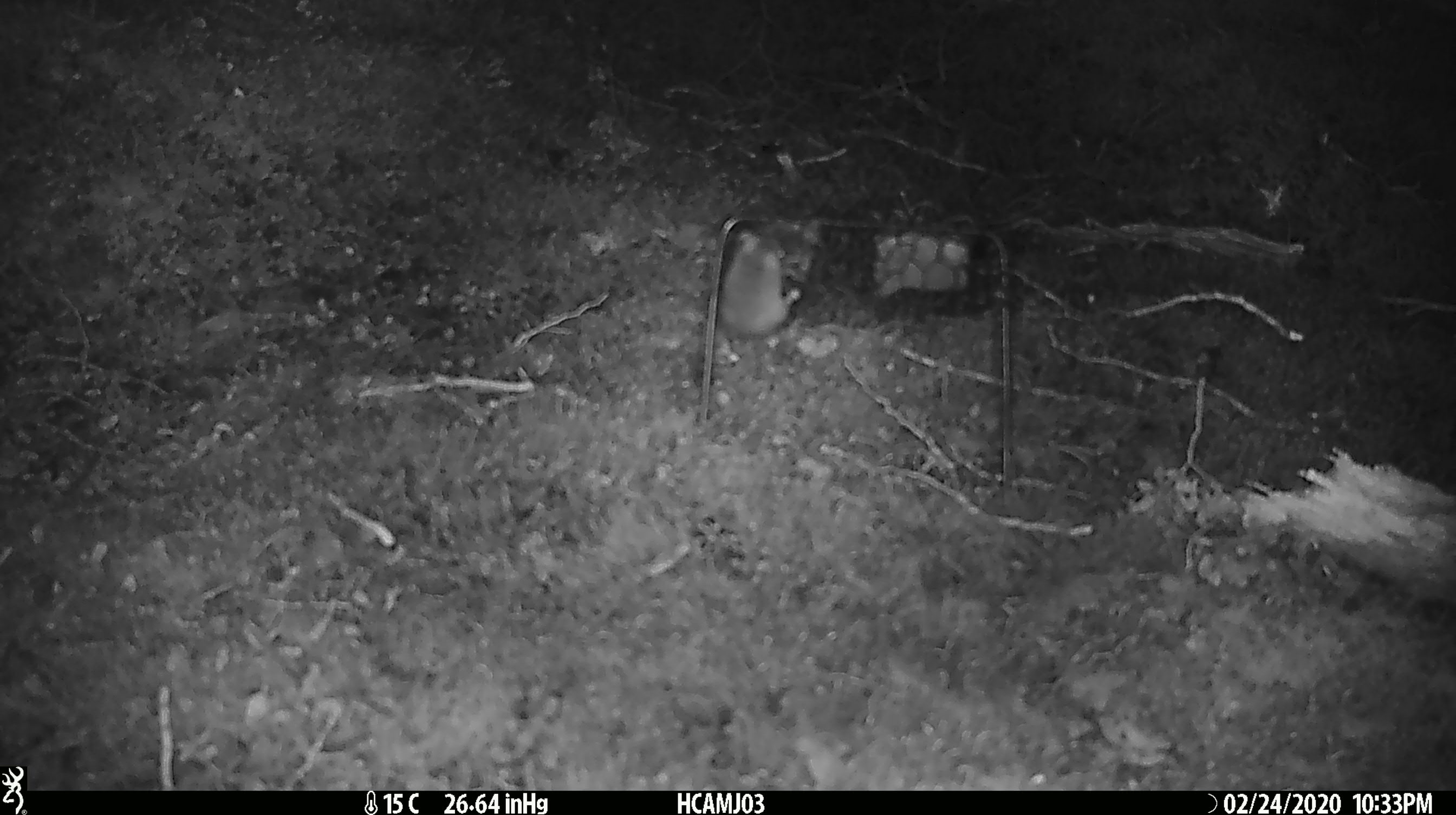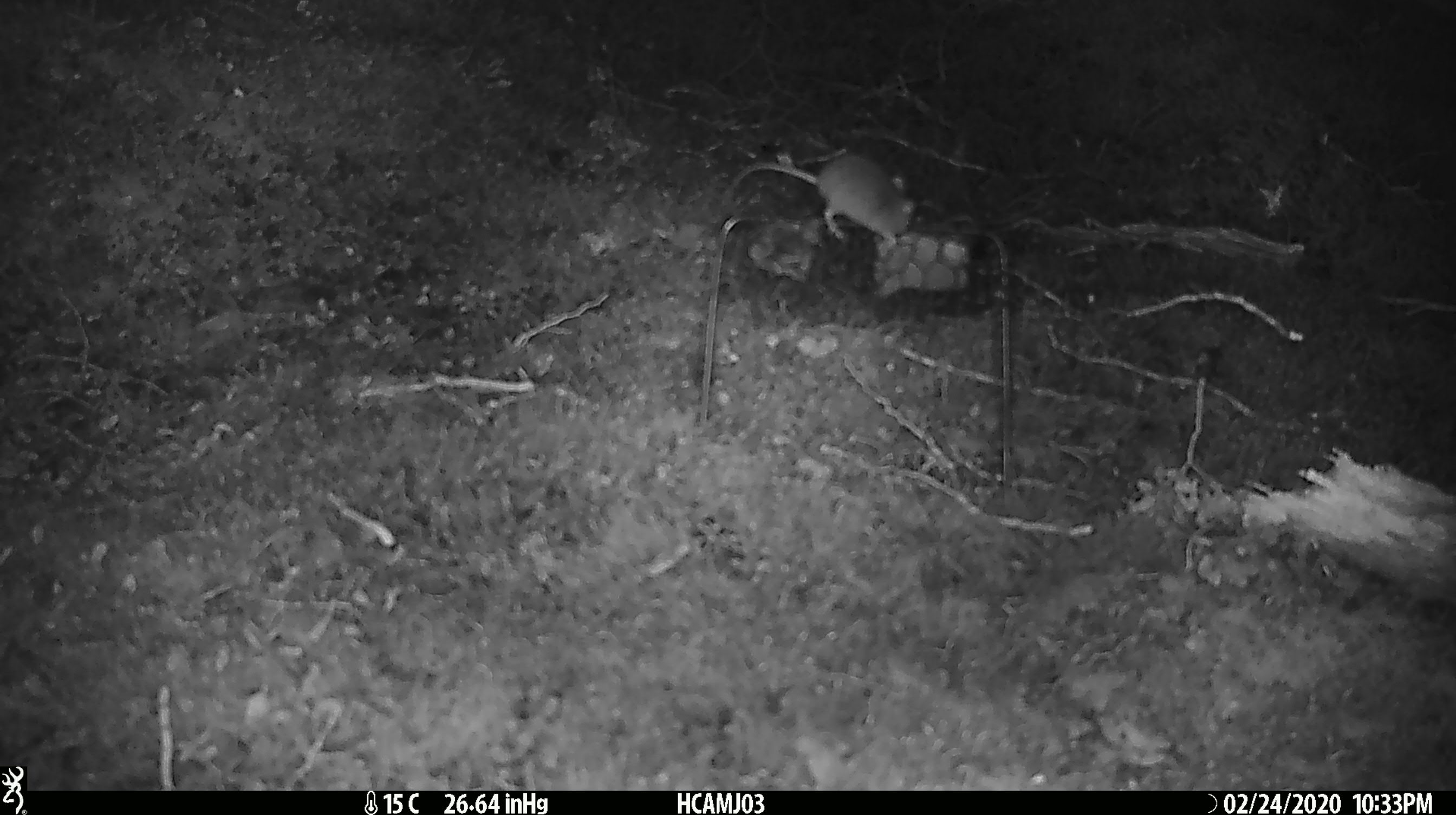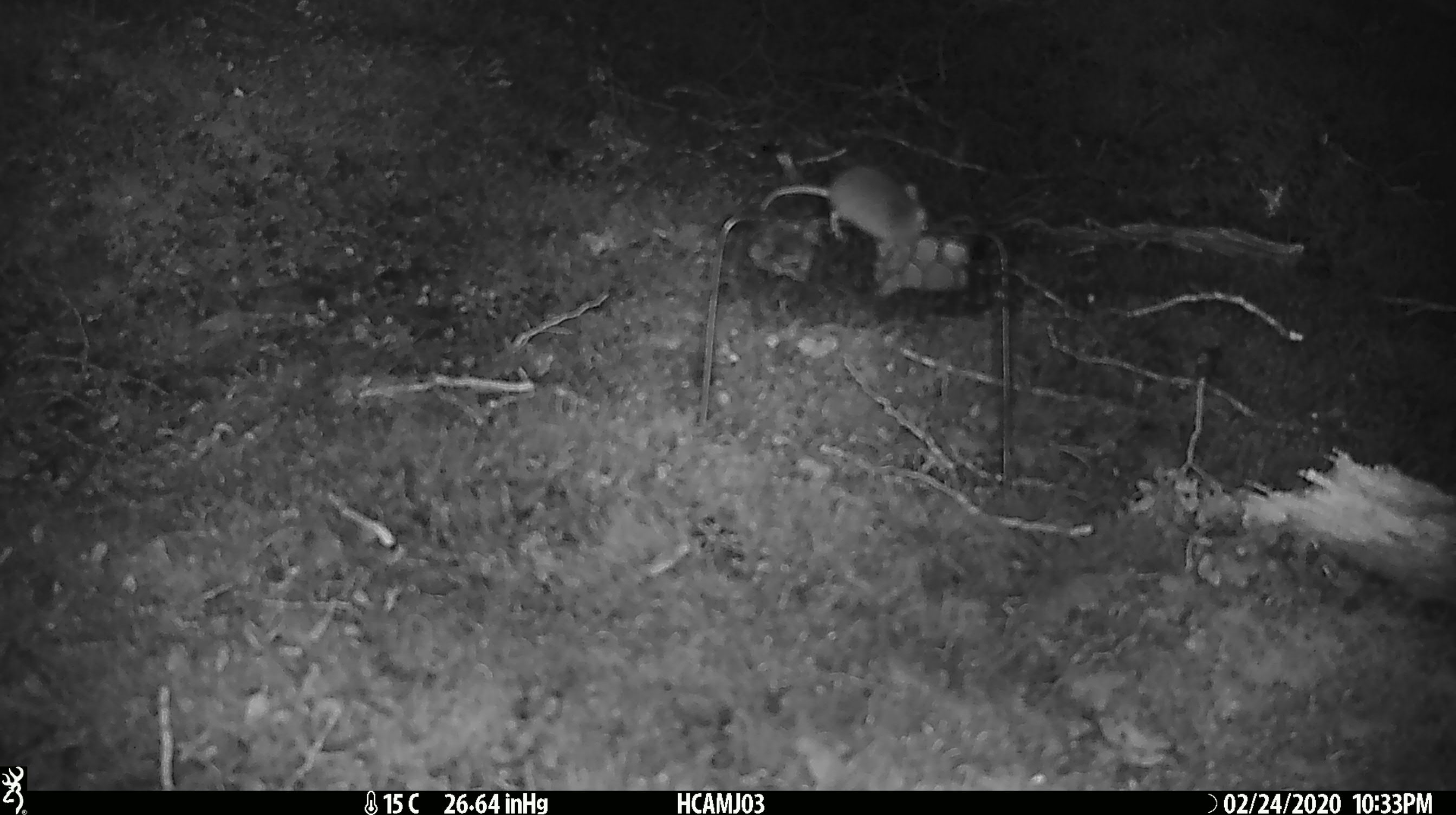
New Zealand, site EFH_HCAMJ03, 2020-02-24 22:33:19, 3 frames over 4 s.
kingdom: Animalia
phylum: Chordata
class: Mammalia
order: Rodentia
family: Muridae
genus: Mus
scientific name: Mus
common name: mouse